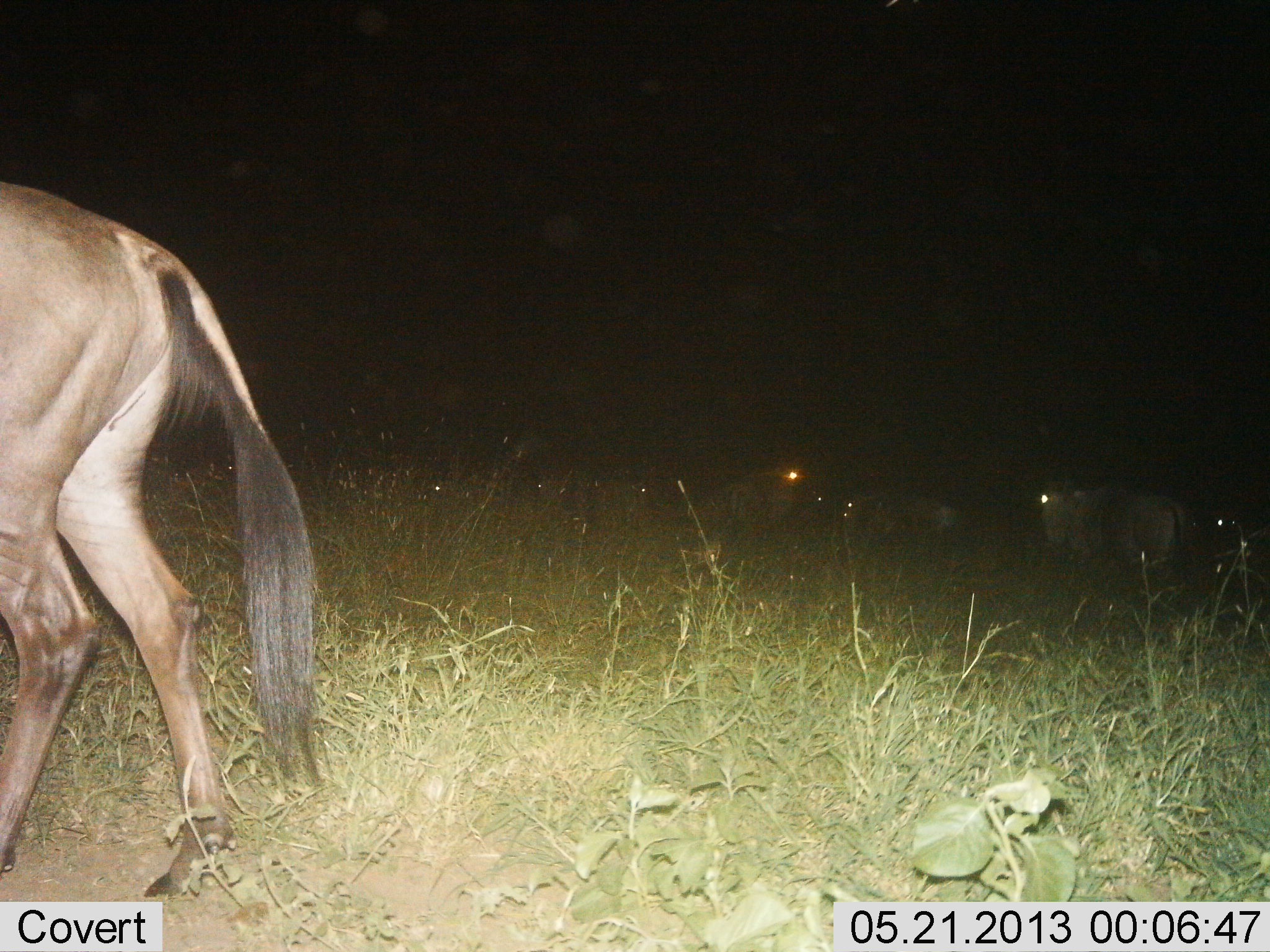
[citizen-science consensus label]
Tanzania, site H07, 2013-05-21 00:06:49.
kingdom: Animalia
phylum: Chordata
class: Mammalia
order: Artiodactyla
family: Bovidae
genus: Connochaetes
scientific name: Connochaetes taurinus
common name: blue wildebeest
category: wildebeest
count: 8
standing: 70%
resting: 20%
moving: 60%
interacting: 0%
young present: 0%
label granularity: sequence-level